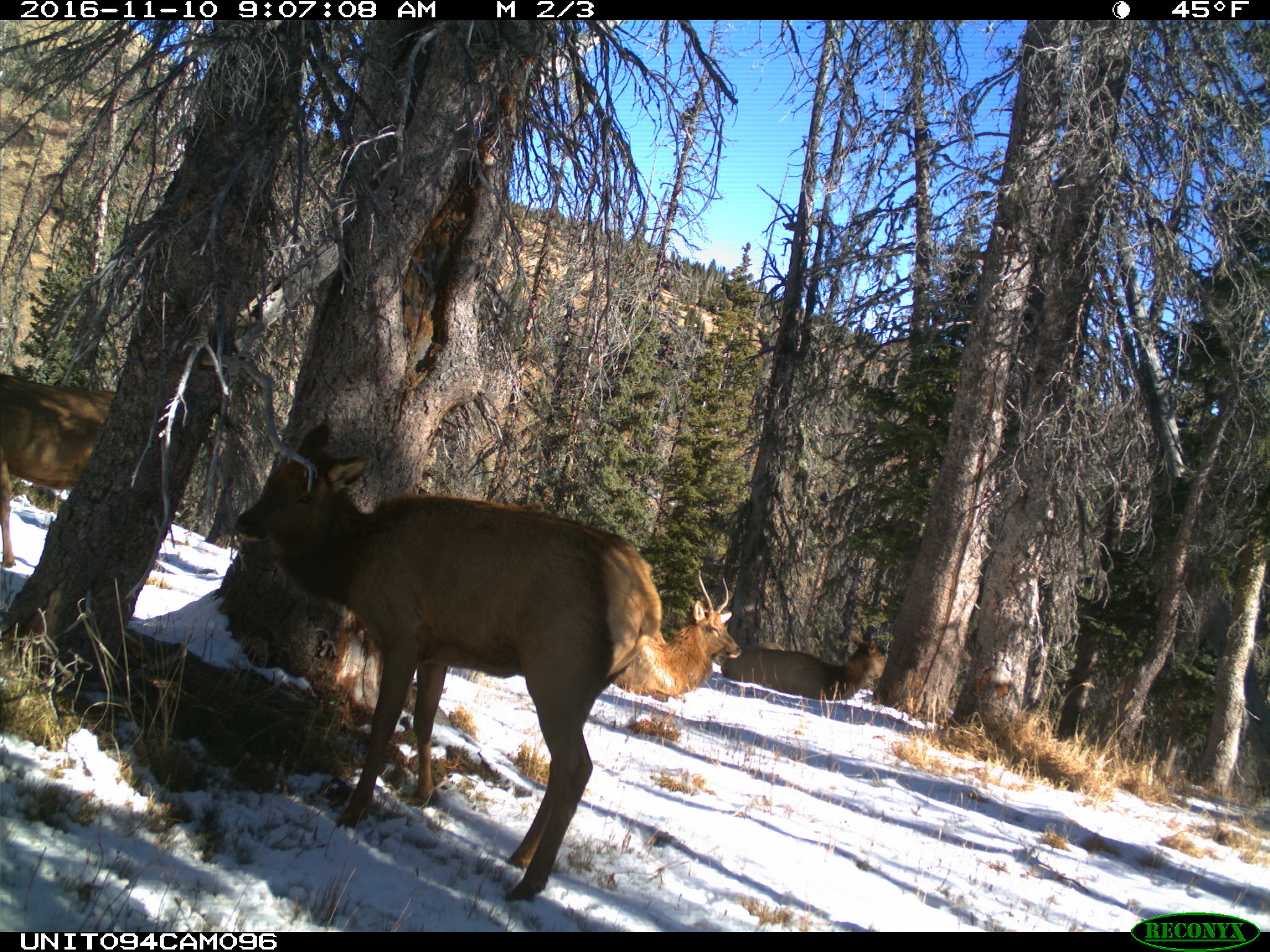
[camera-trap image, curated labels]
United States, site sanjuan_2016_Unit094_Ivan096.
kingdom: Animalia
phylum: Chordata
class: Mammalia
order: Artiodactyla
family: Cervidae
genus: Cervus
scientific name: Cervus elaphus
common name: red deer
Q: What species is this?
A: Cervus elaphus (red deer).